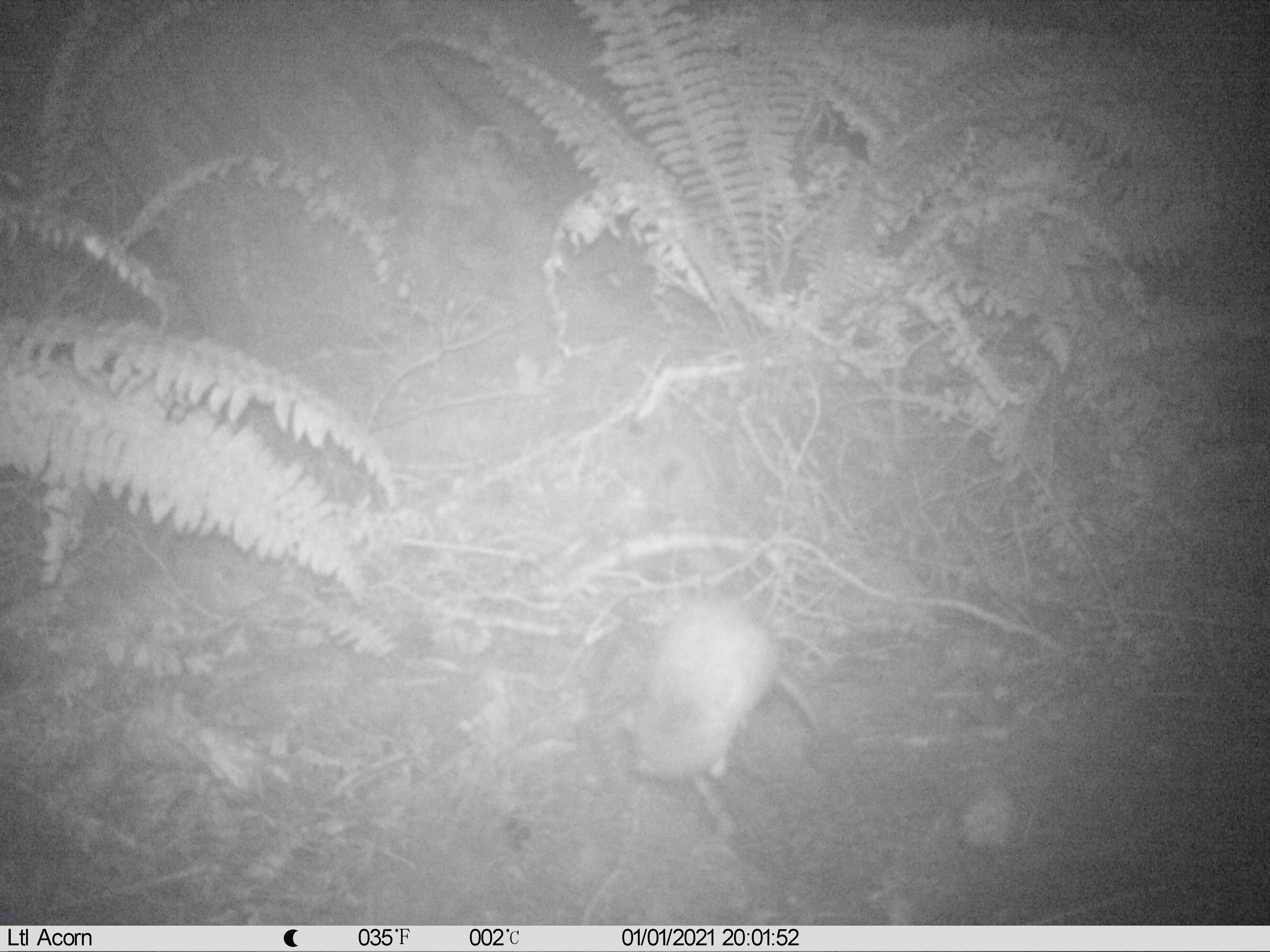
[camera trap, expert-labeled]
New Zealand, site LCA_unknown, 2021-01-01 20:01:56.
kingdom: Animalia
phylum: Chordata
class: Mammalia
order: Rodentia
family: Muridae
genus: Rattus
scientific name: Rattus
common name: rat